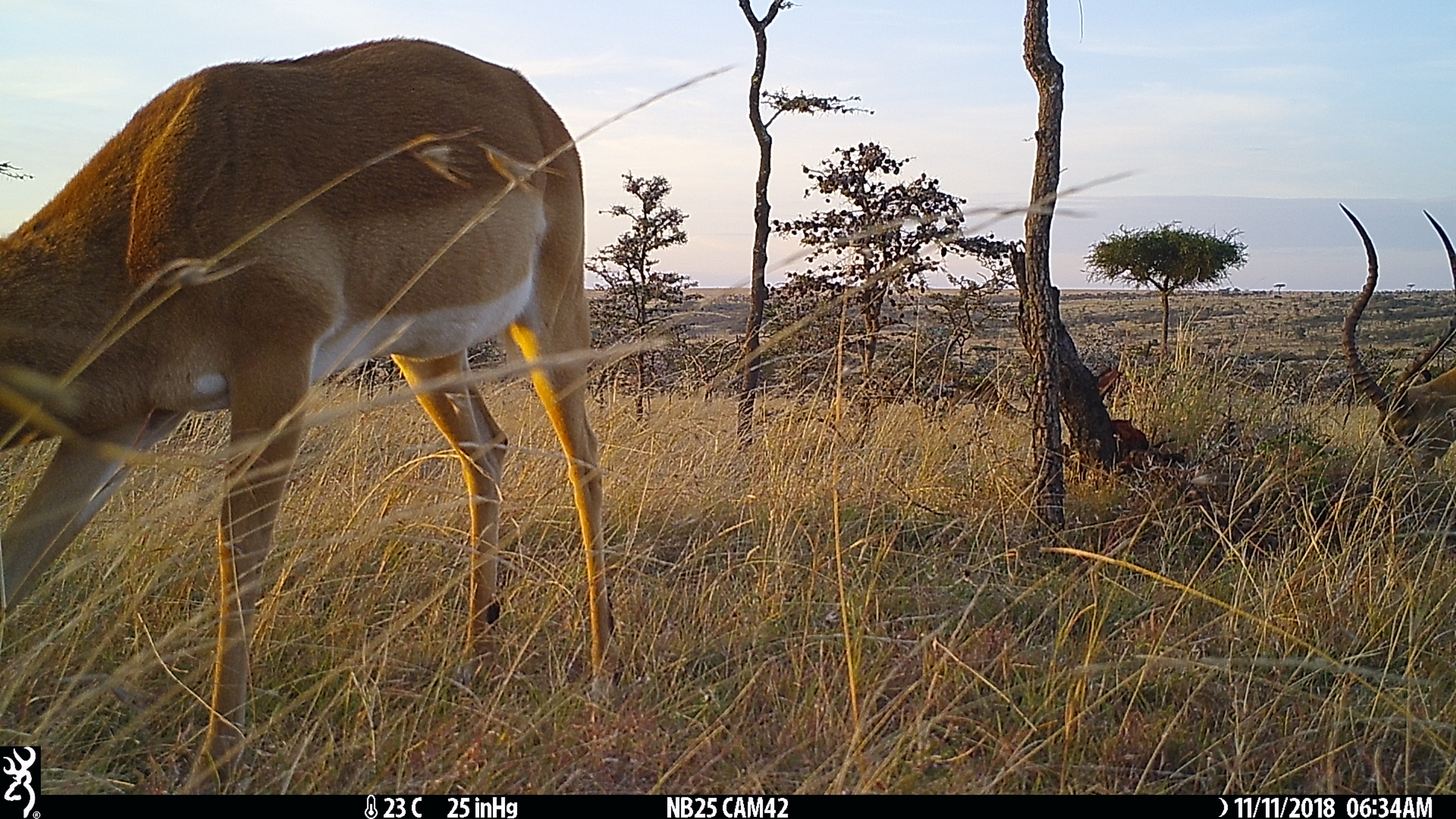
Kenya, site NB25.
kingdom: Animalia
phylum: Chordata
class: Mammalia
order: Artiodactyla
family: Bovidae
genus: Aepyceros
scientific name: Aepyceros melampus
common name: impala